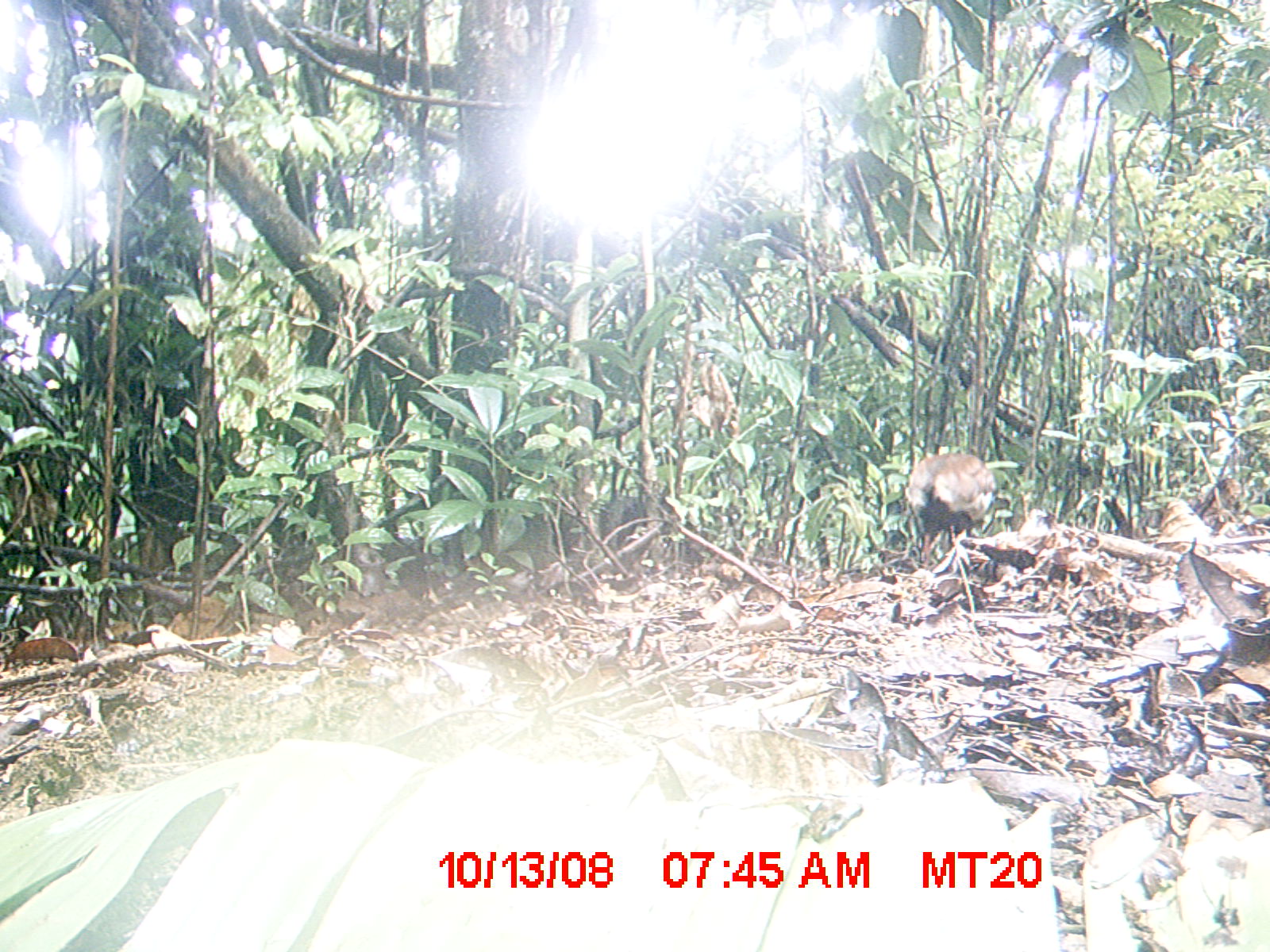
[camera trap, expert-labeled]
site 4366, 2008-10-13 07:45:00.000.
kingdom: Animalia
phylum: Chordata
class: Aves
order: Pelecaniformes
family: Threskiornithidae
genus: Lophotibis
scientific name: Lophotibis cristata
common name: madagascan ibis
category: lophotibis cristataa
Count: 2.